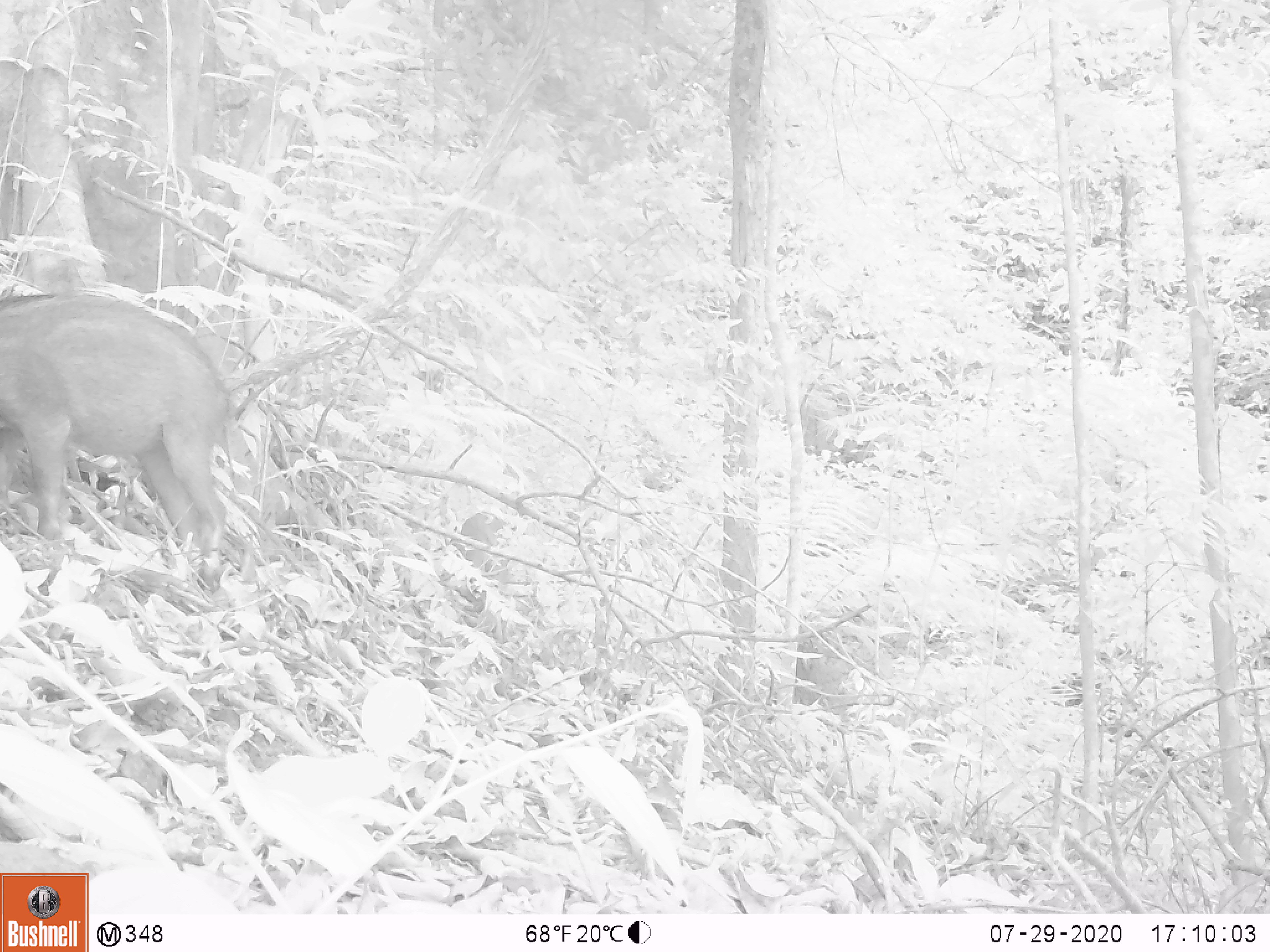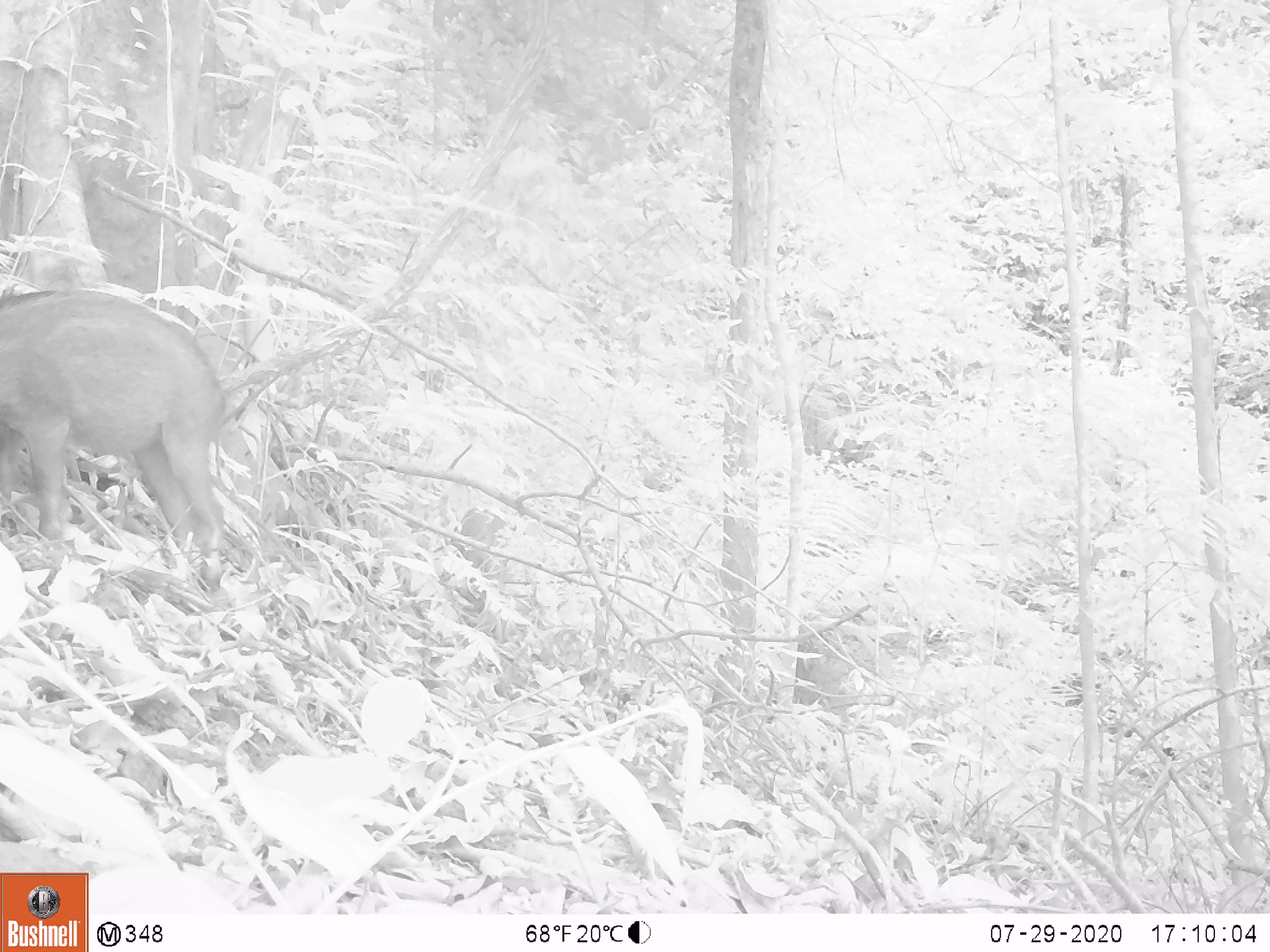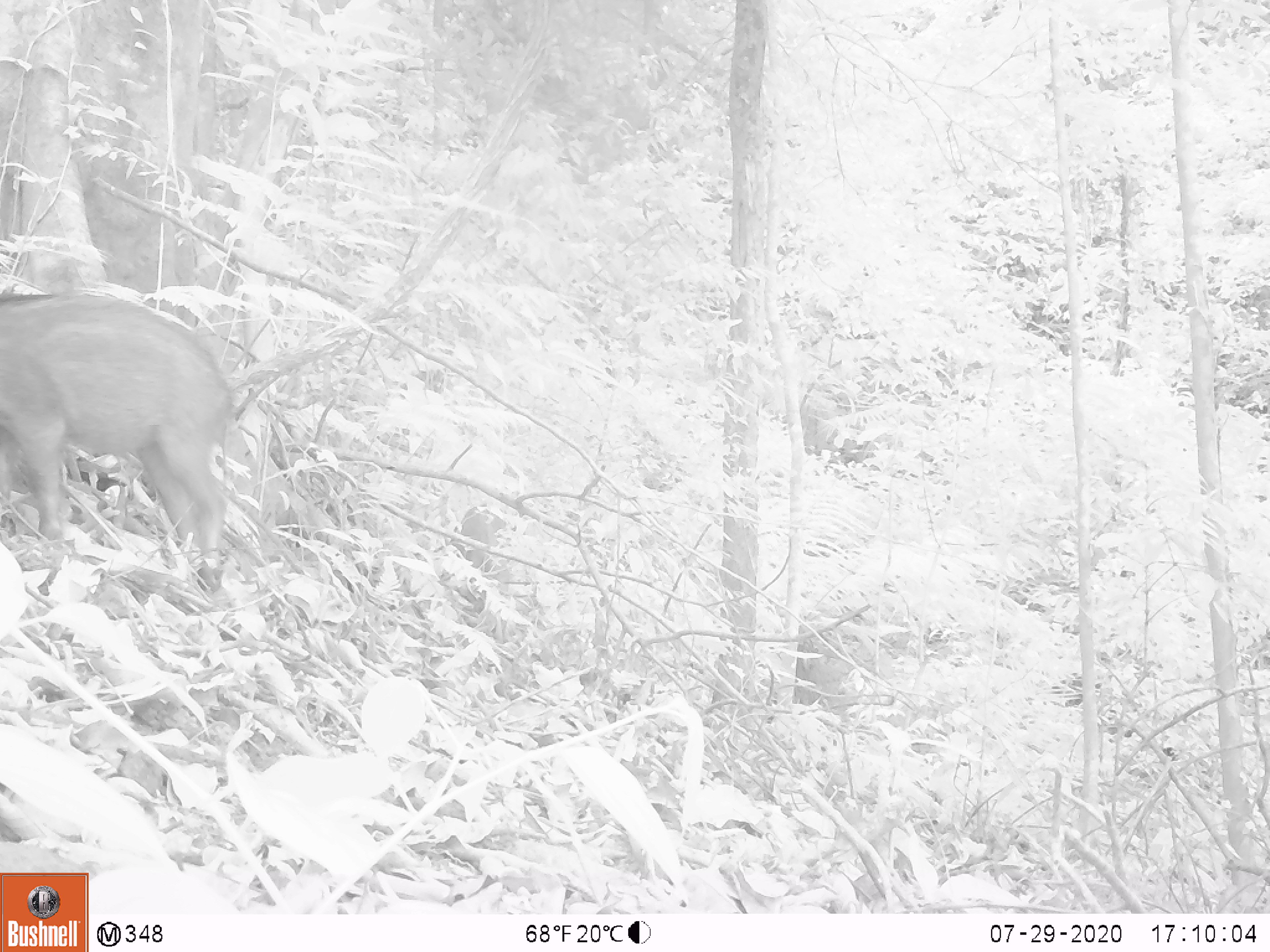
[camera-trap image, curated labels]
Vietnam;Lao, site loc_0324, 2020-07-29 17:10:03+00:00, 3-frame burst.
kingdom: Animalia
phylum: Chordata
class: Mammalia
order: Artiodactyla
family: Suidae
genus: Sus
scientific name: Sus scrofa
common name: eurasian wild pig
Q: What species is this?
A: Eurasian wild pig (Sus scrofa).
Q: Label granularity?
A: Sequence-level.